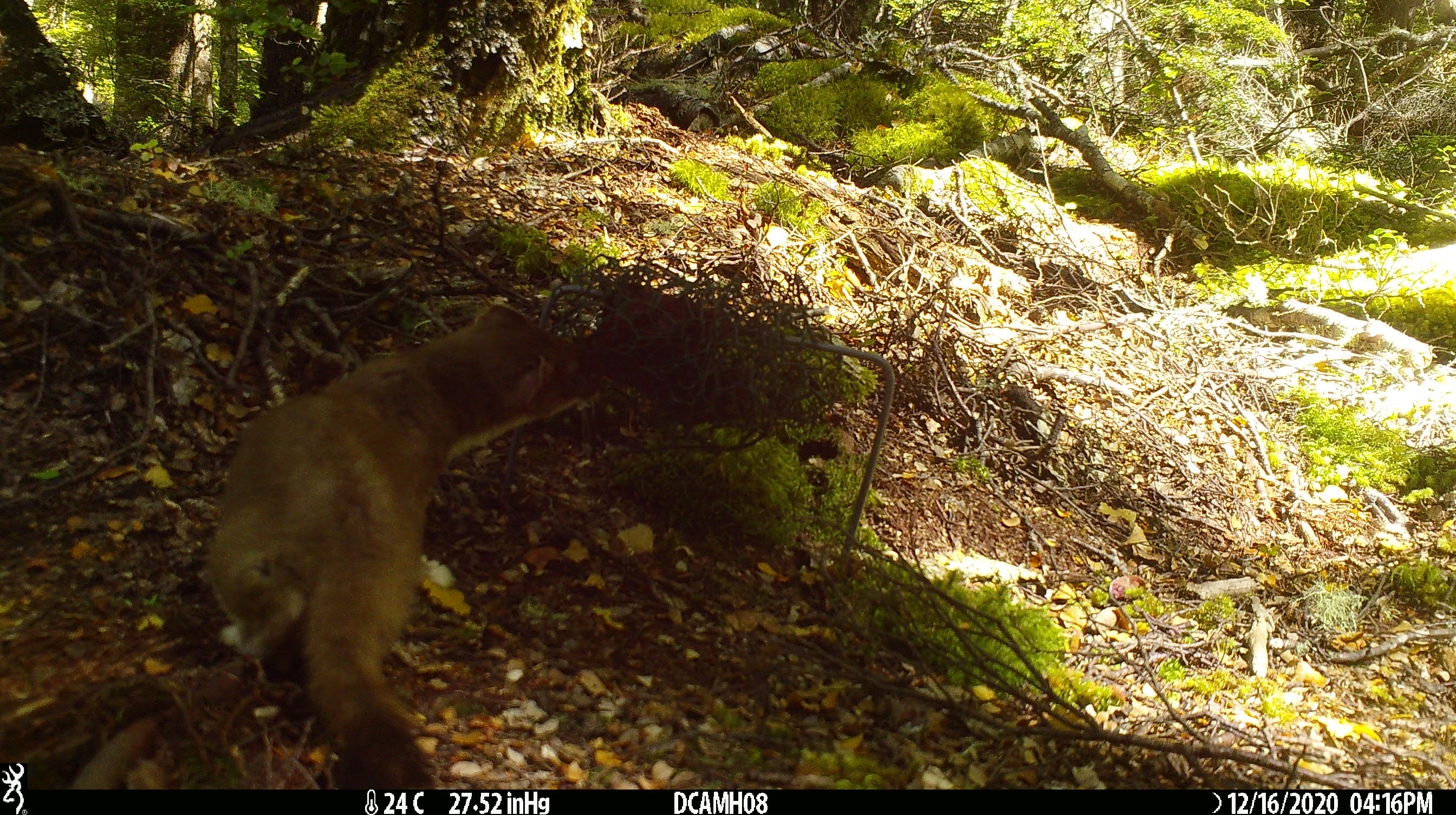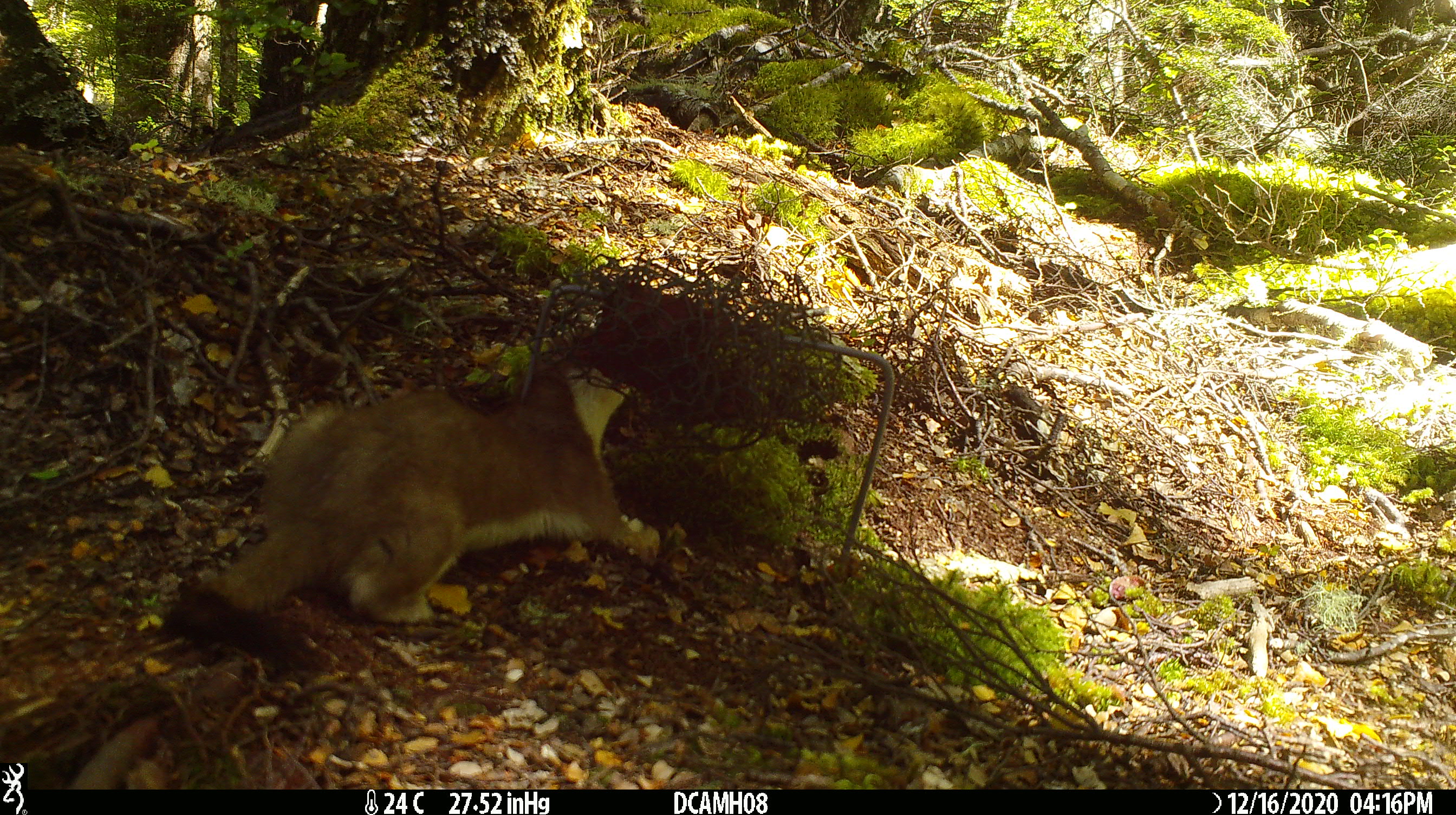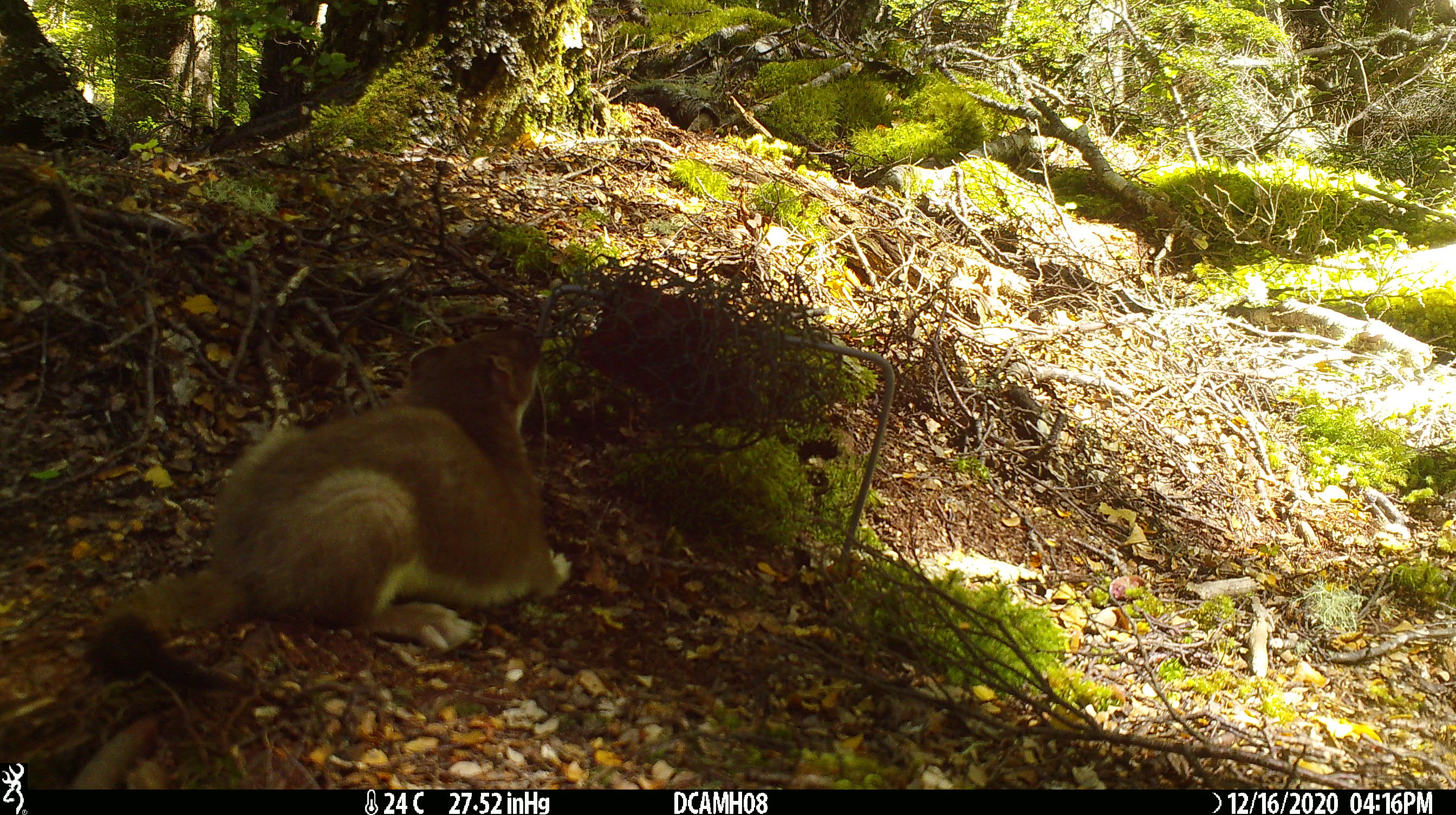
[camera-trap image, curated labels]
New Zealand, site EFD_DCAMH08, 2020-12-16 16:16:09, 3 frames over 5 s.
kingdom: Animalia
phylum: Chordata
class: Mammalia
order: Carnivora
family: Mustelidae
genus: Mustela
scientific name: Mustela erminea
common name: stoat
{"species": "stoat (Mustela erminea)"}